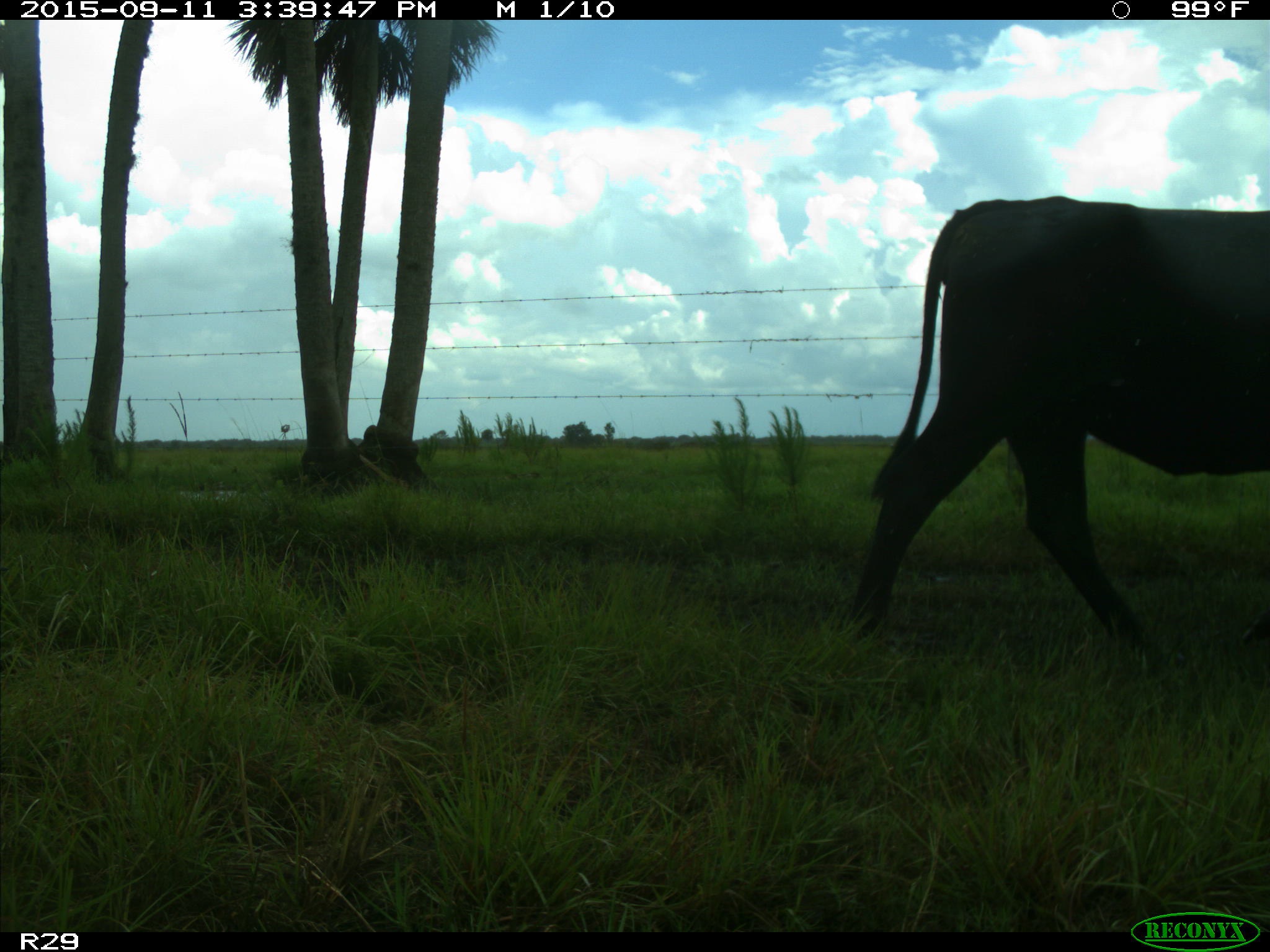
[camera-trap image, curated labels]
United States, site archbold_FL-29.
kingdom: Animalia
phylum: Chordata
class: Mammalia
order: Artiodactyla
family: Bovidae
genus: Bos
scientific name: Bos taurus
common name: domestic cow